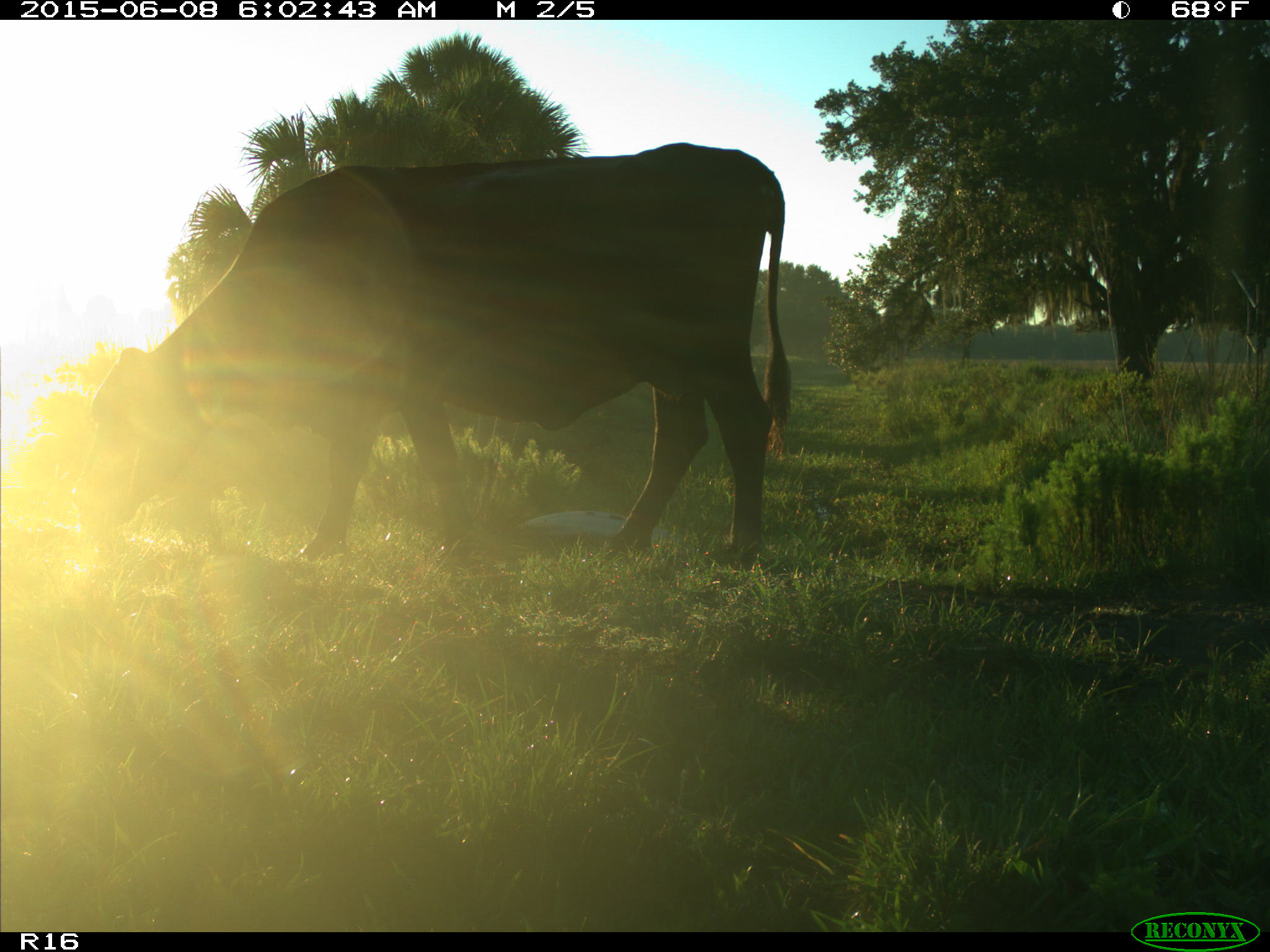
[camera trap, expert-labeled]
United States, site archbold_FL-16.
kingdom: Animalia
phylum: Chordata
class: Mammalia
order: Artiodactyla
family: Bovidae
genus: Bos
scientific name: Bos taurus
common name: domestic cow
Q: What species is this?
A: Bos taurus (domestic cow).